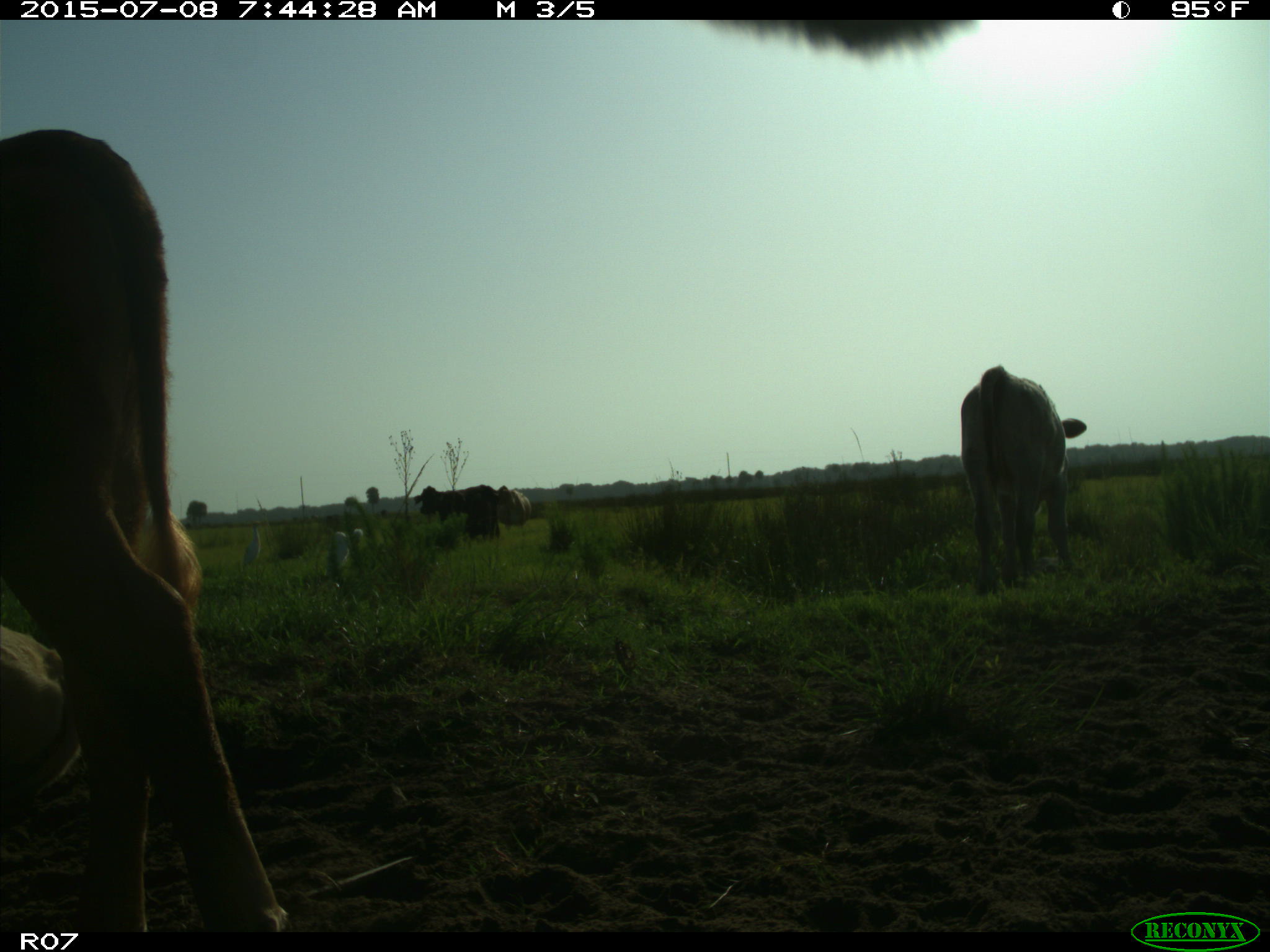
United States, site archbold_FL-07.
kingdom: Animalia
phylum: Chordata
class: Mammalia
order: Artiodactyla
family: Bovidae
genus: Bos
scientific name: Bos taurus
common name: domestic cow